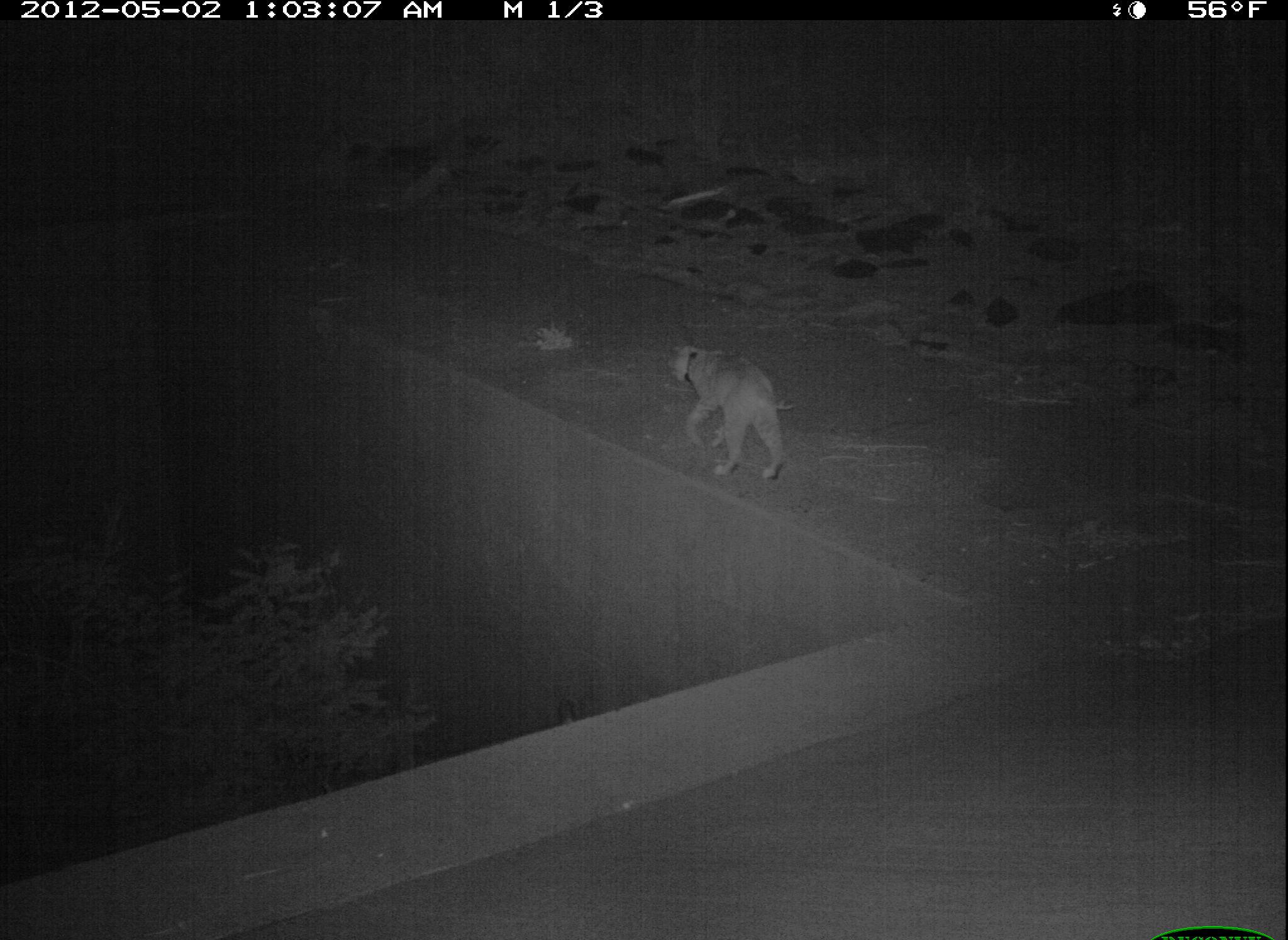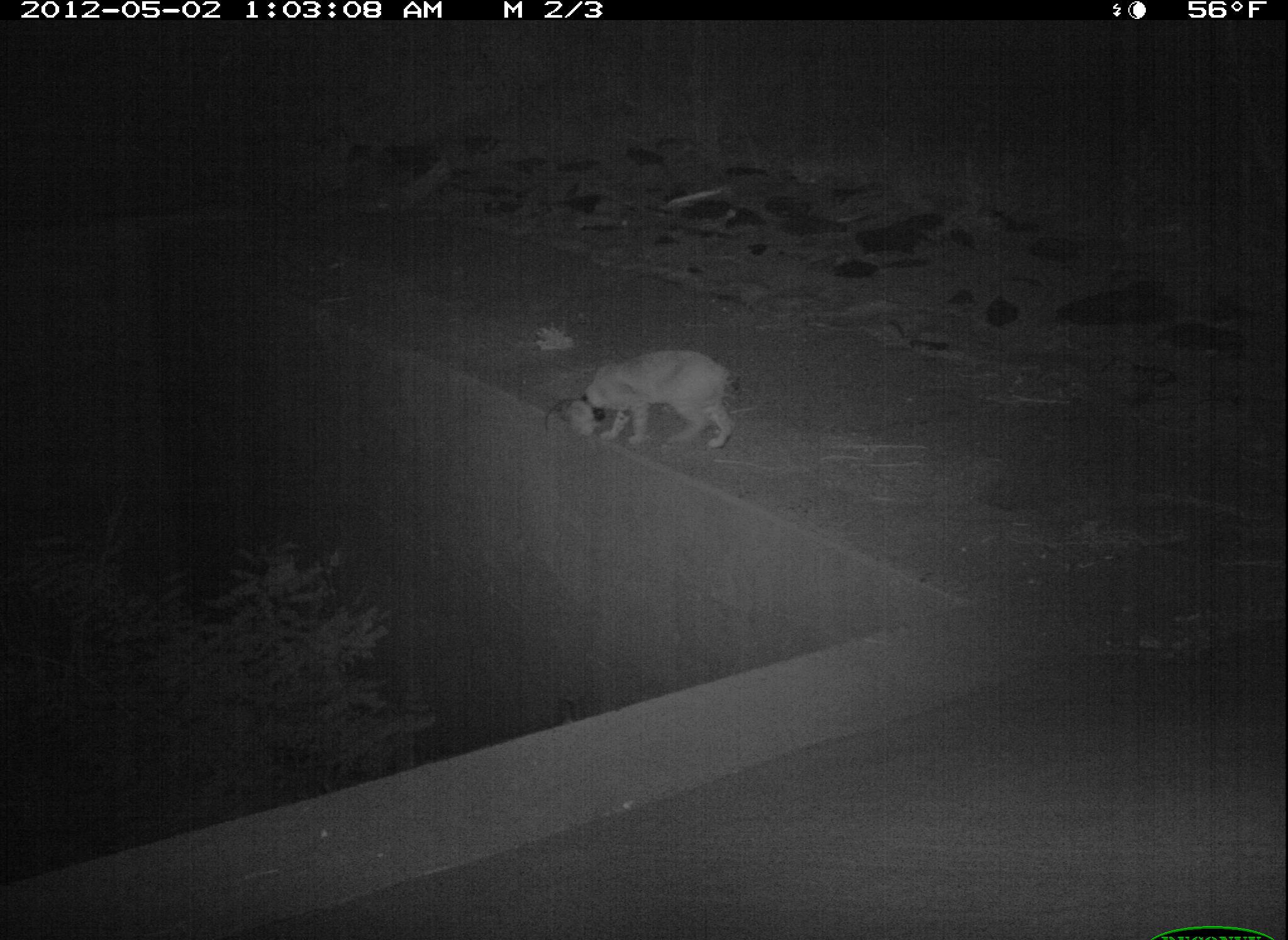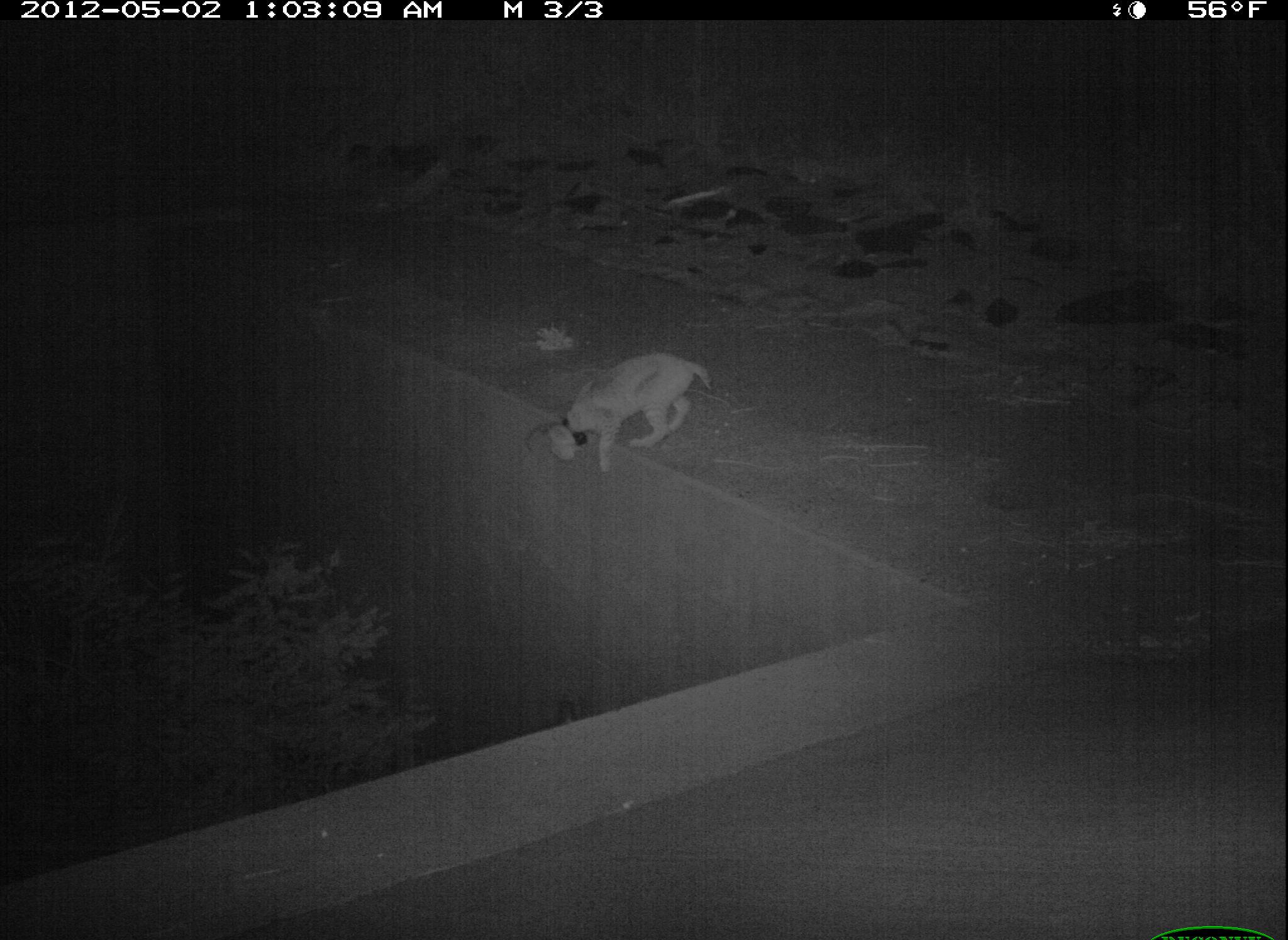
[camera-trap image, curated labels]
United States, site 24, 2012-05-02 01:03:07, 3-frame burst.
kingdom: Animalia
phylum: Chordata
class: Mammalia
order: Carnivora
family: Felidae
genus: Lynx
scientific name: Lynx rufus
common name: bobcat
Bobcat (Lynx rufus).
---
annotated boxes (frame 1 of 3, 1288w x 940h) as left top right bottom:
bobcat: 666 340 799 483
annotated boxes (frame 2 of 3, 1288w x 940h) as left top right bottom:
bobcat: 546 348 745 452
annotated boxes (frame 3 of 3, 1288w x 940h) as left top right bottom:
bobcat: 524 351 720 474